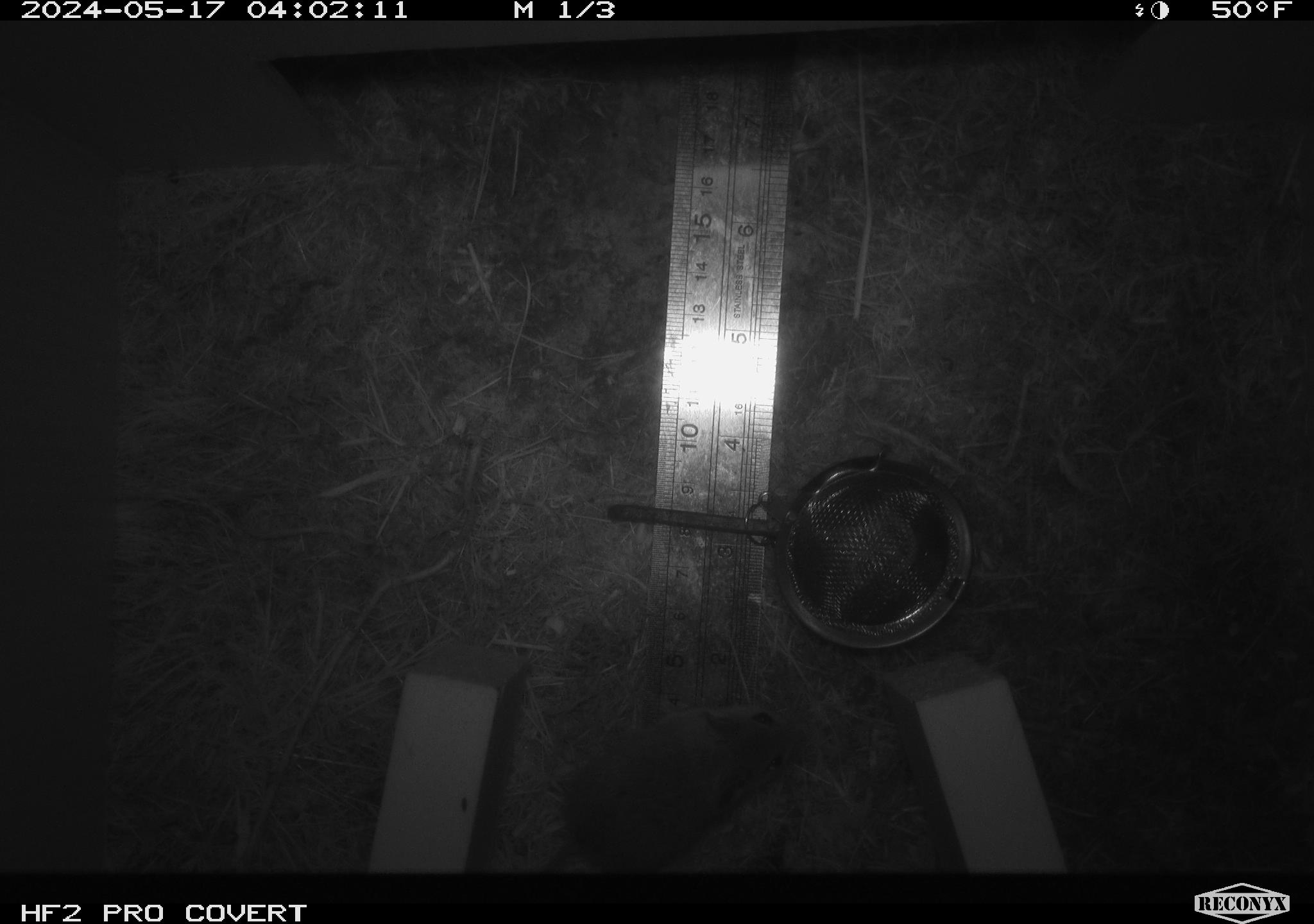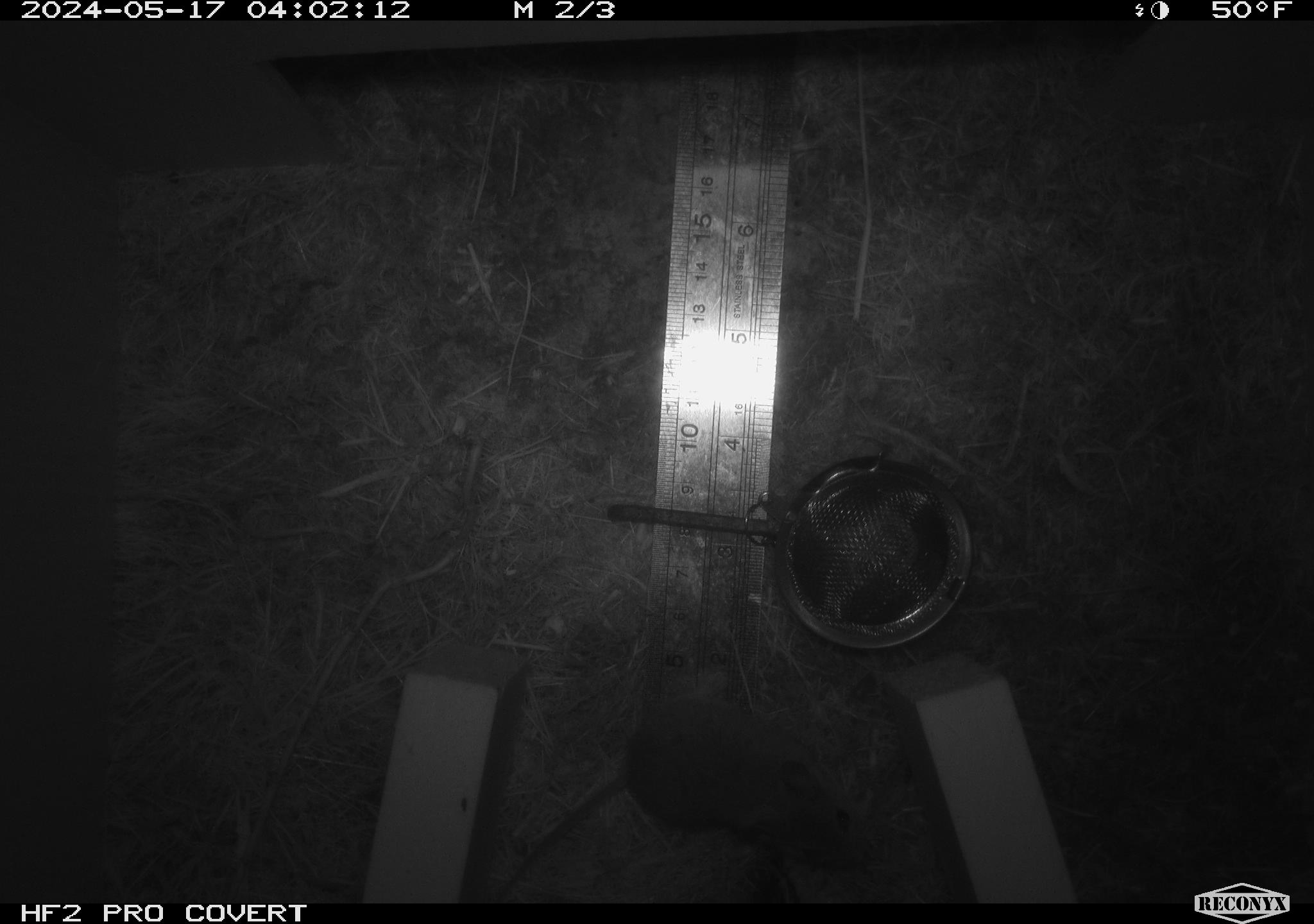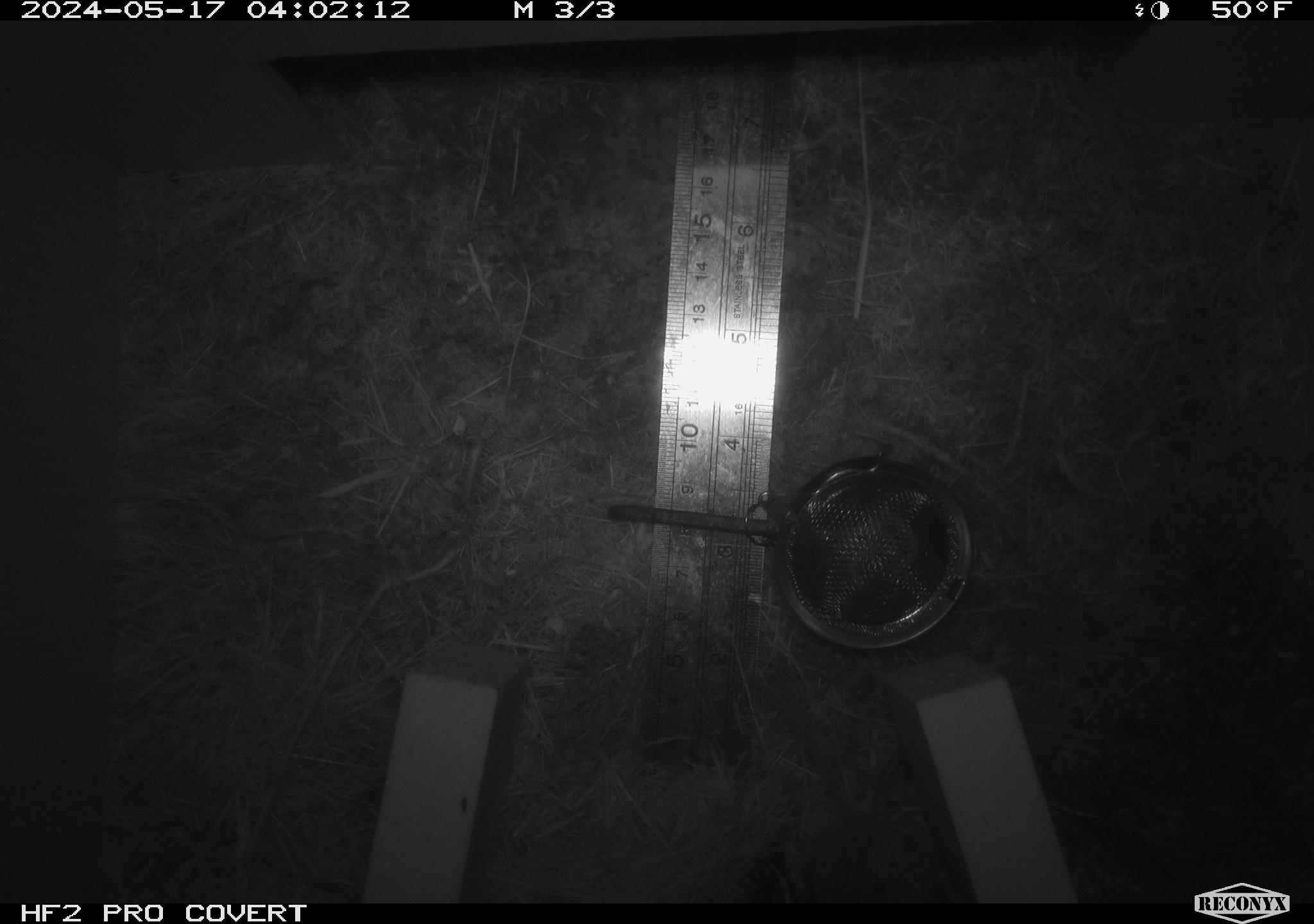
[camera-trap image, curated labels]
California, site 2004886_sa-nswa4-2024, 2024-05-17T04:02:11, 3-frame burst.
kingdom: Animalia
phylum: Chordata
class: Mammalia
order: Rodentia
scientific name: Rodentia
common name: rodent